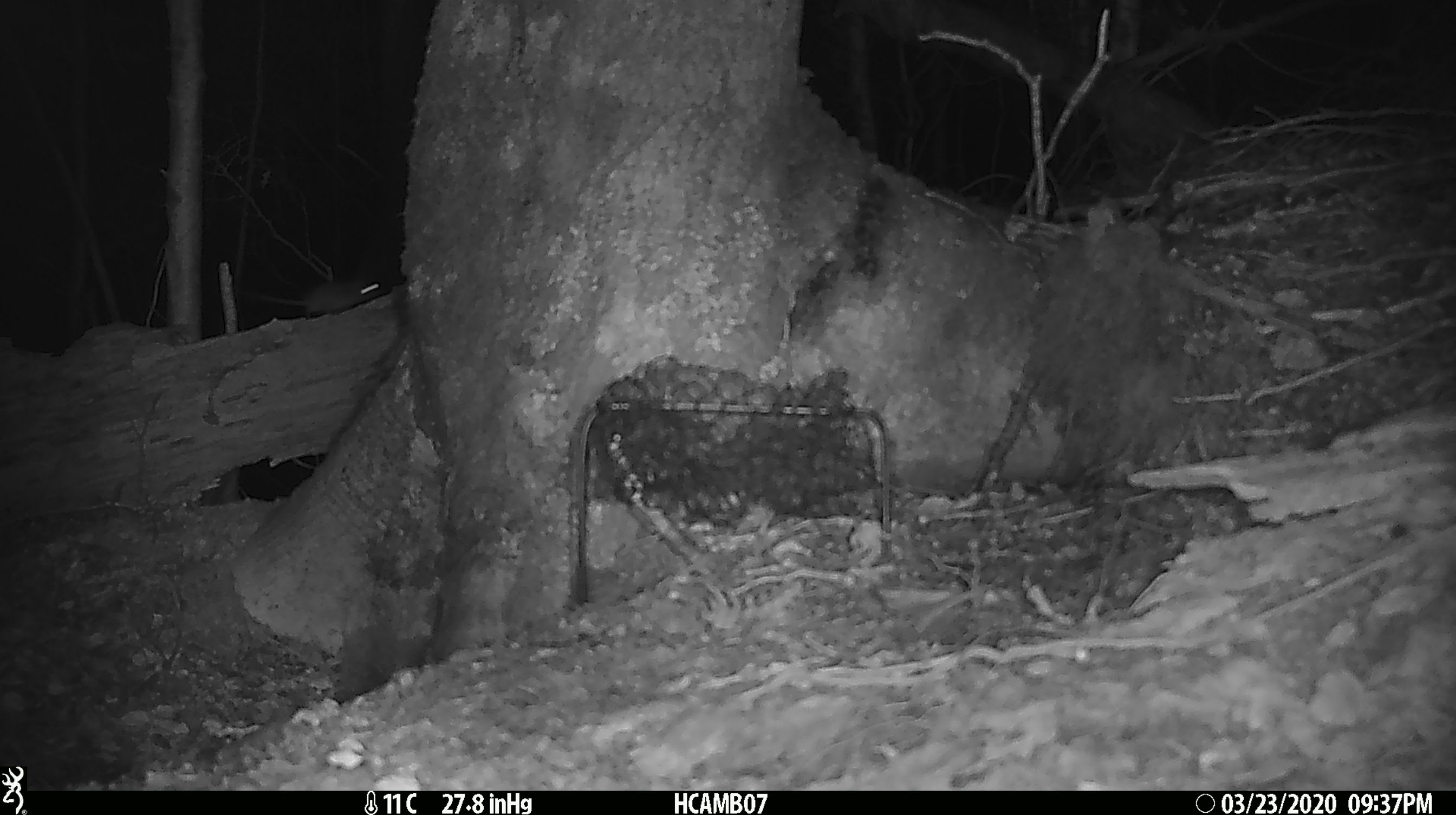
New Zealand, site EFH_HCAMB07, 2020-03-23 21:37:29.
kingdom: Animalia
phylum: Chordata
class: Mammalia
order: Rodentia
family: Muridae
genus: Mus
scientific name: Mus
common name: mouse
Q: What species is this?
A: Mouse (Mus).